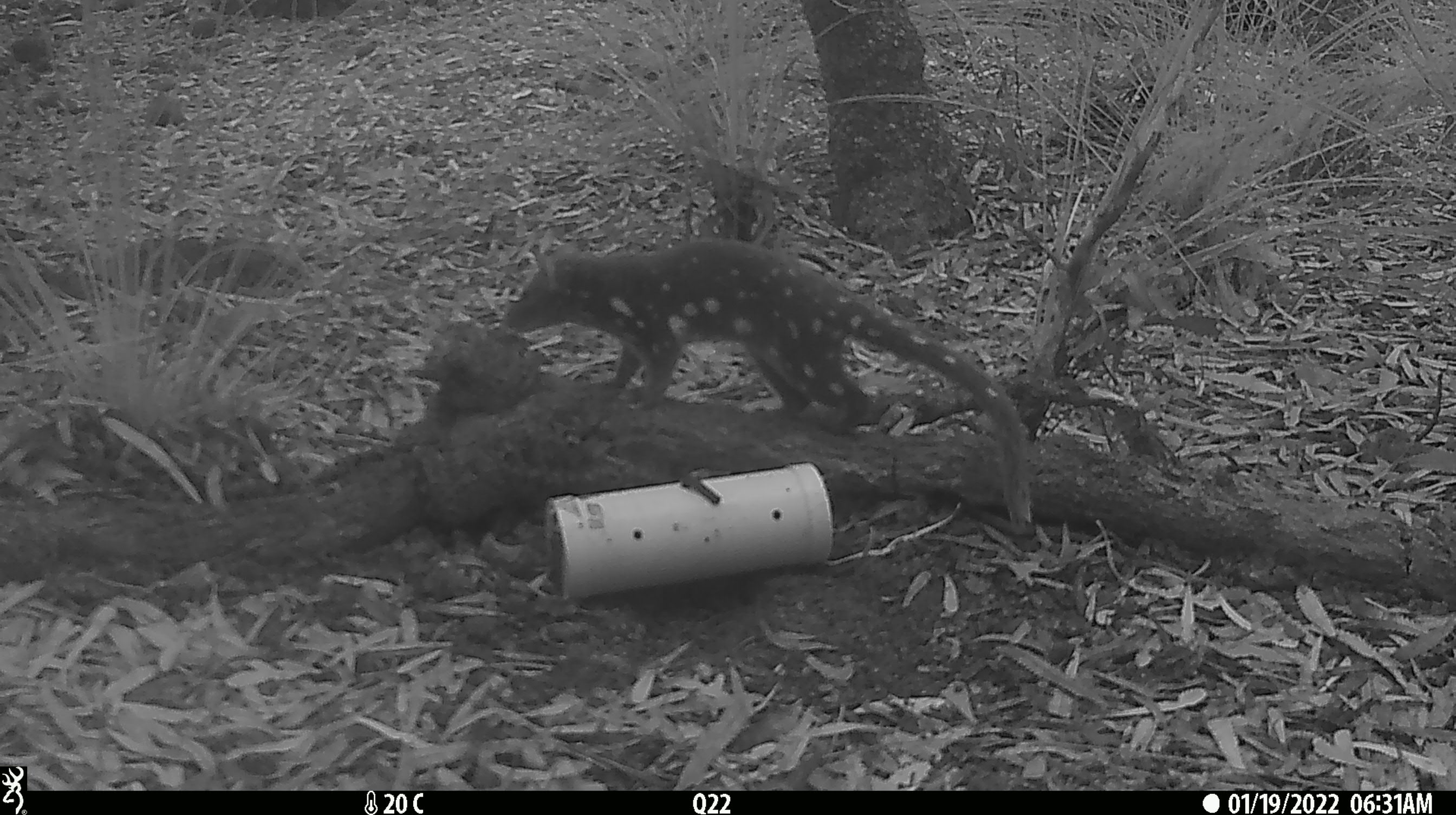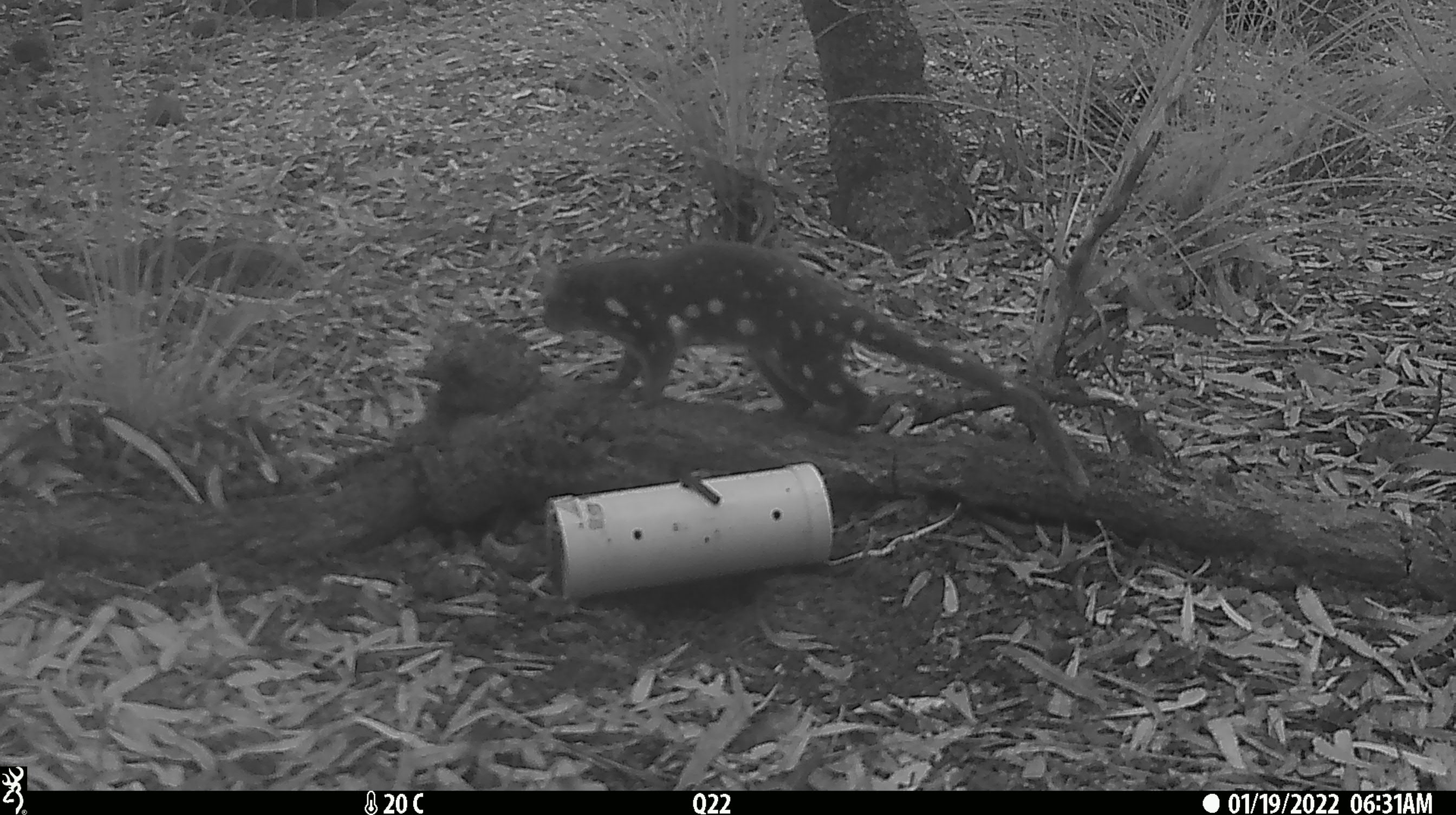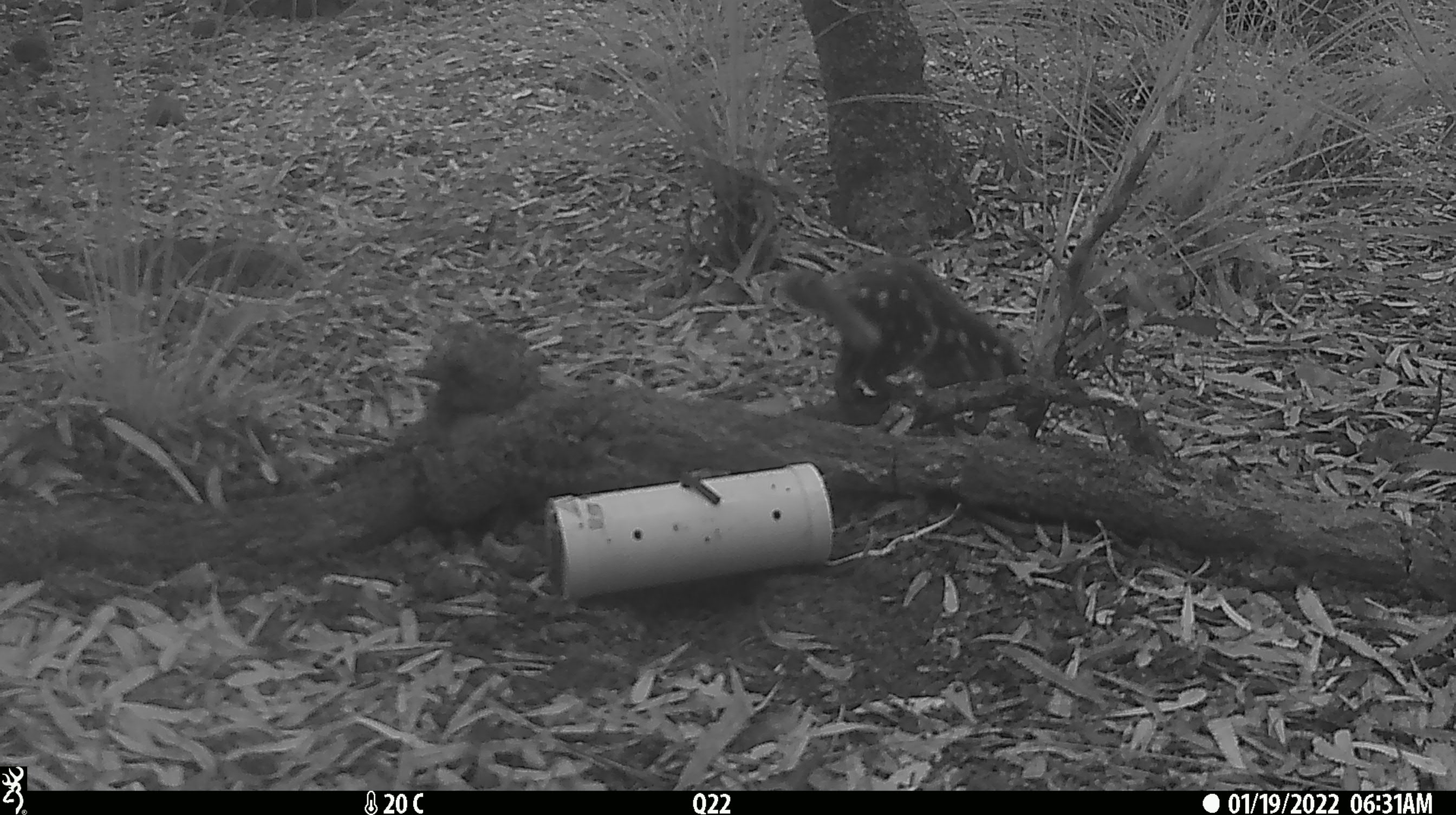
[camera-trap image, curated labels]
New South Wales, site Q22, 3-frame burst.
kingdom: Animalia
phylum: Chordata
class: Mammalia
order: Dasyuromorphia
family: Dasyuridae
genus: Dasyurus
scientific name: Dasyurus maculatus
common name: spotted-tailed quoll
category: quoll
Quoll (spotted-tailed quoll) (Dasyurus maculatus).